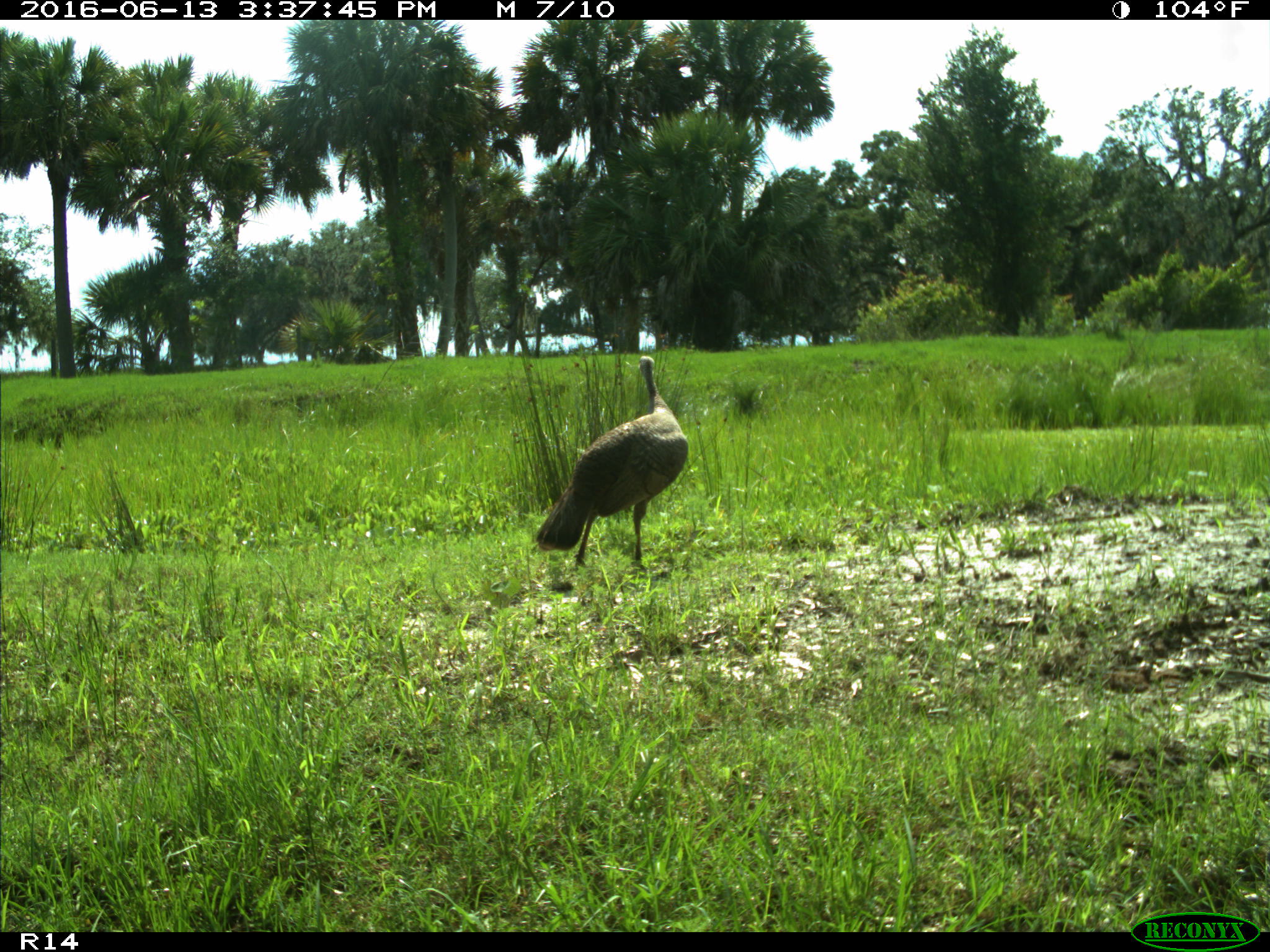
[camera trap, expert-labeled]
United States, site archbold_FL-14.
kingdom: Animalia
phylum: Chordata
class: Aves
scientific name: Aves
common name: birds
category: unidentified bird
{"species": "unidentified bird (birds) (Aves)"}